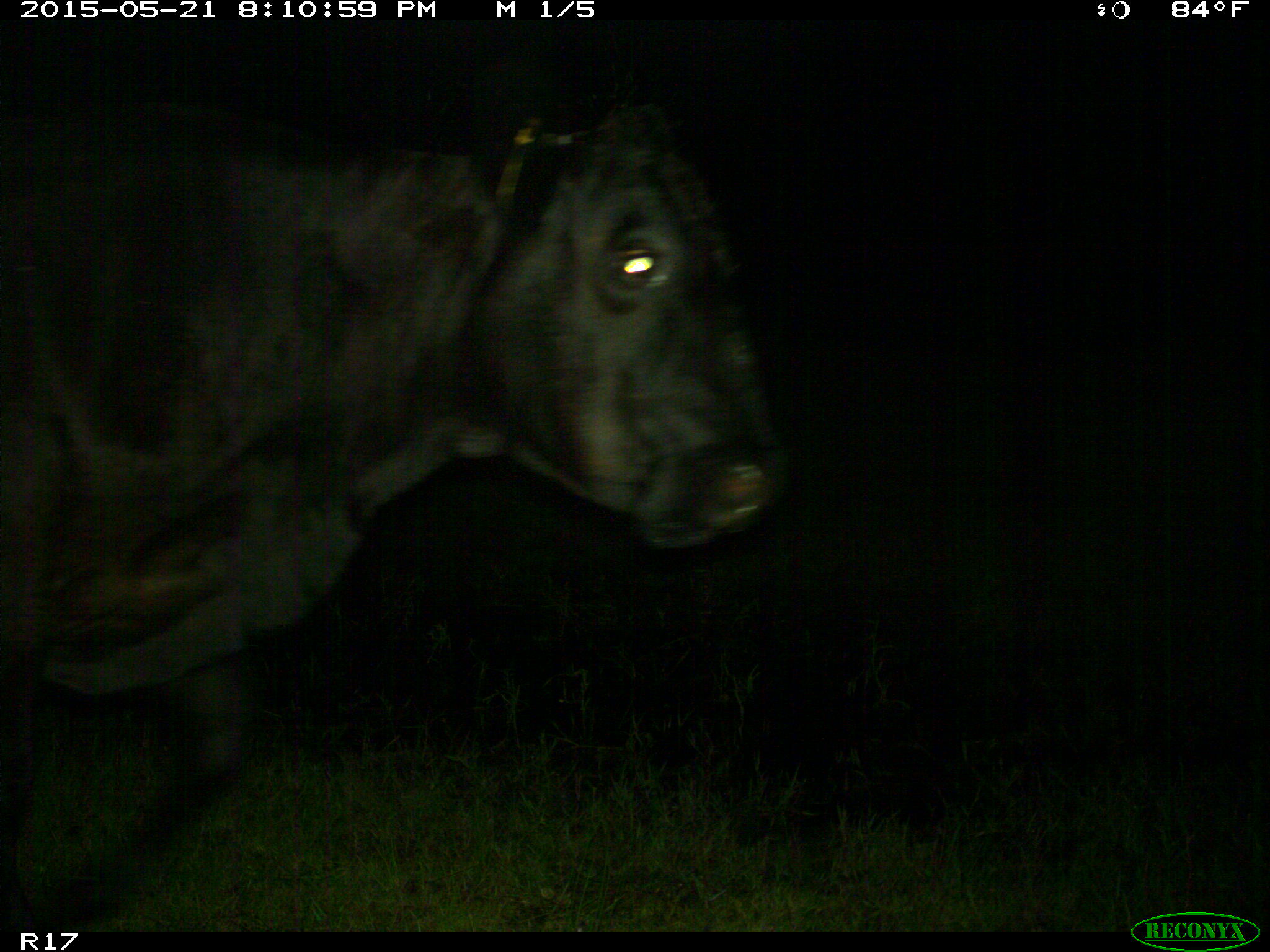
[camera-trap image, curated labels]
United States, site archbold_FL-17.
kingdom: Animalia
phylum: Chordata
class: Mammalia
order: Artiodactyla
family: Bovidae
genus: Bos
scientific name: Bos taurus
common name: domestic cow